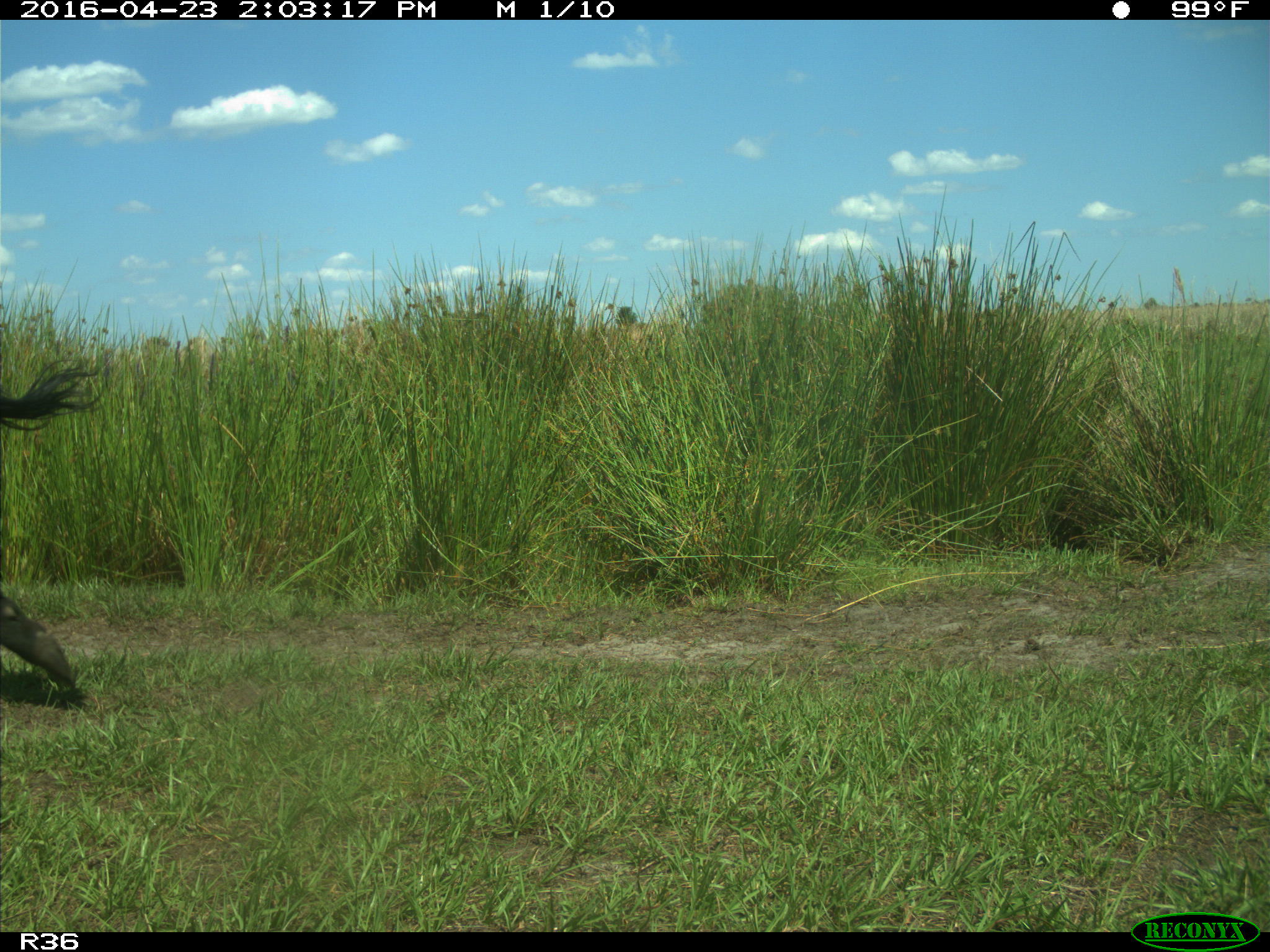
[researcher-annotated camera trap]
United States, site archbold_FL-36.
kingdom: Animalia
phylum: Chordata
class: Mammalia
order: Artiodactyla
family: Bovidae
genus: Bos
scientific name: Bos taurus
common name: domestic cow